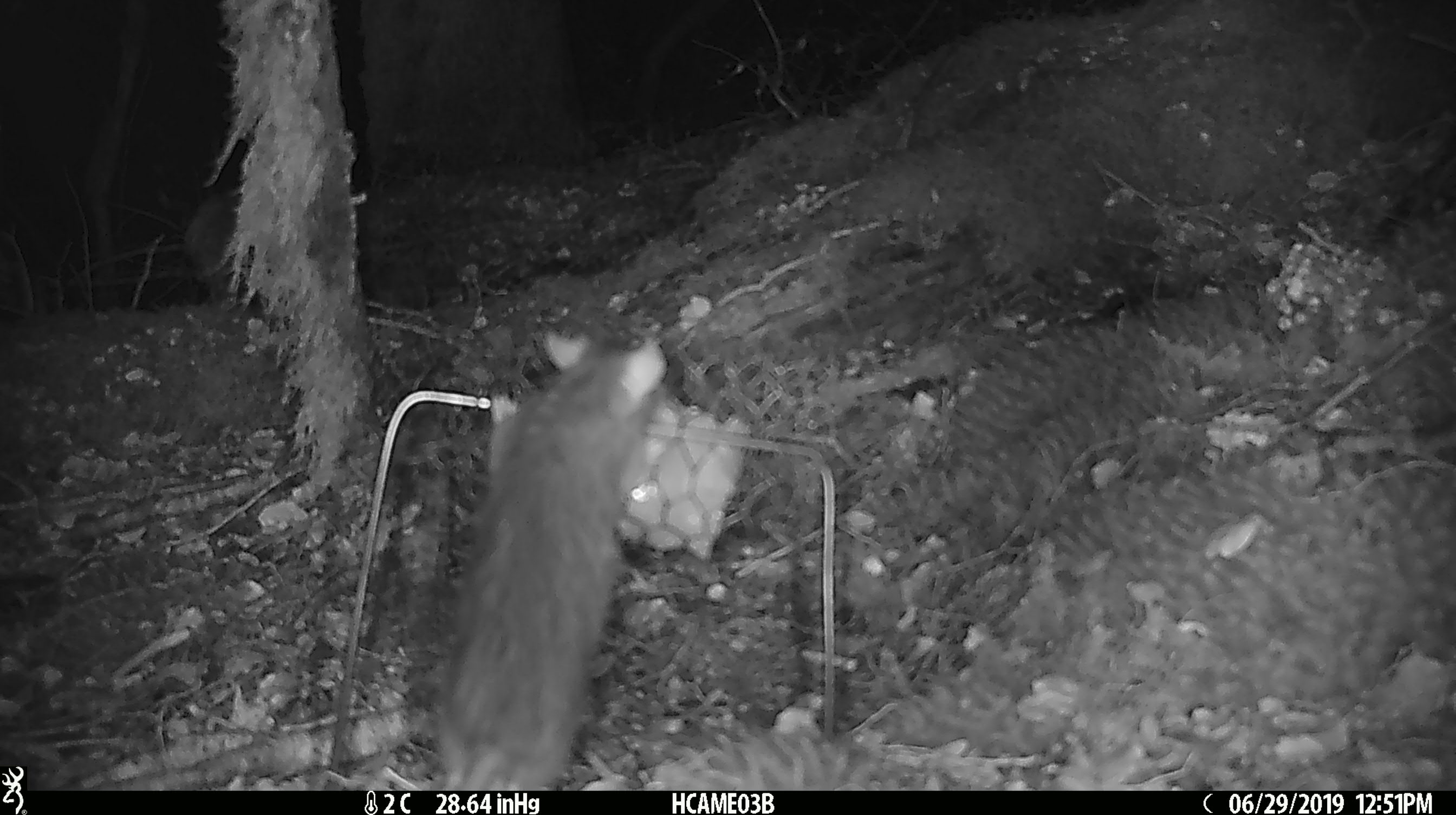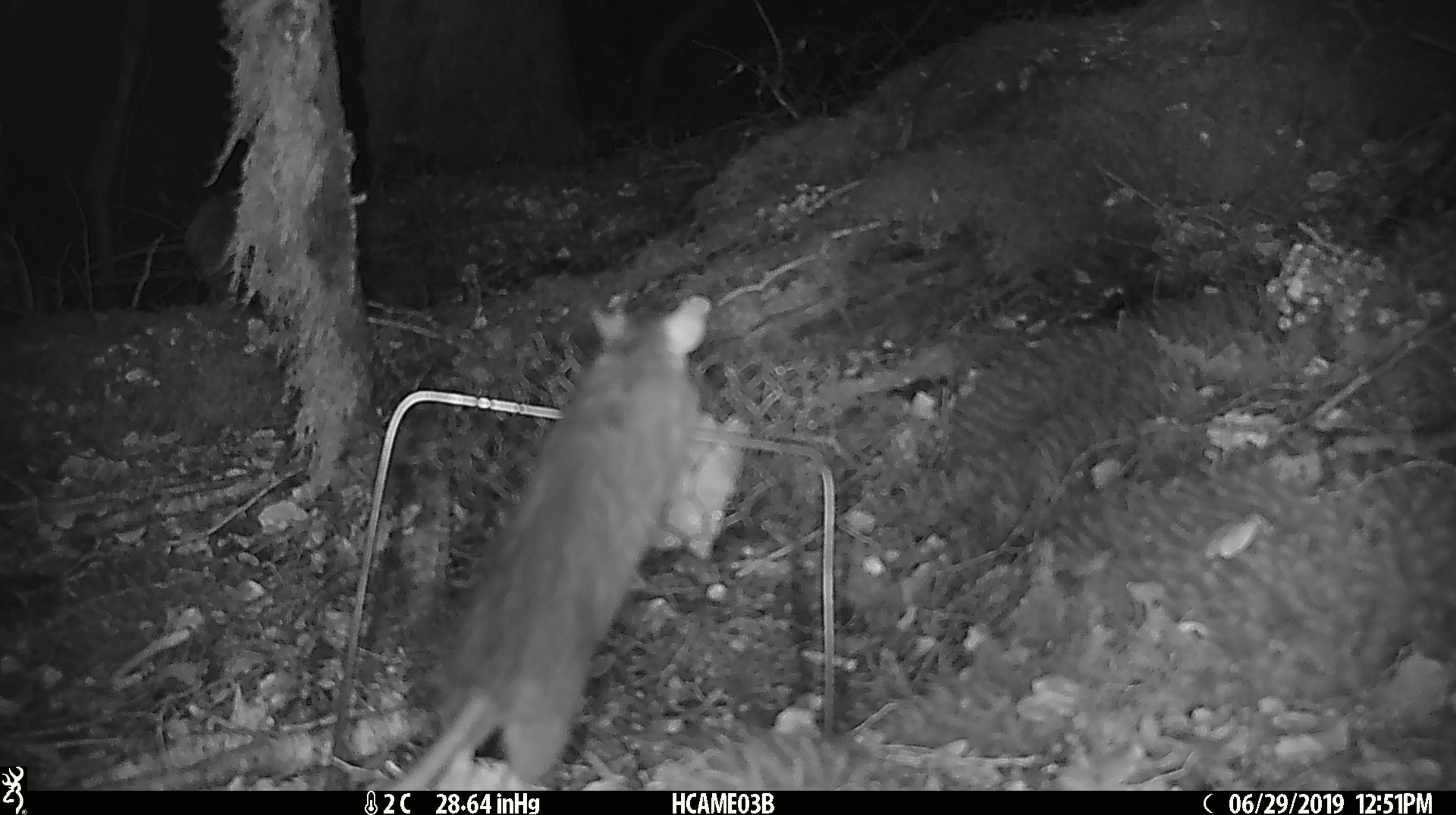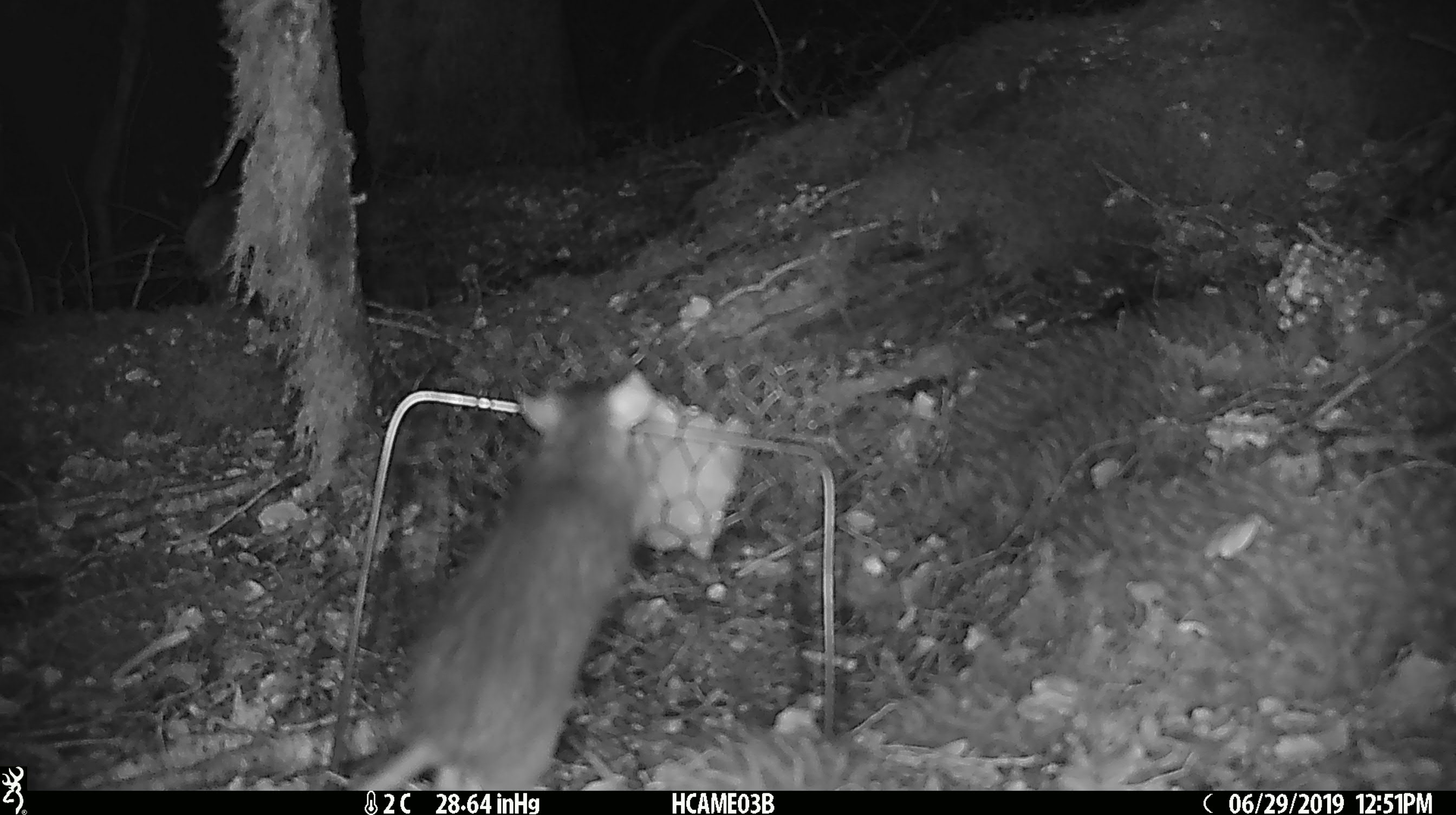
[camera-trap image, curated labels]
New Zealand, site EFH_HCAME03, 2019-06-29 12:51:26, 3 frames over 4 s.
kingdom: Animalia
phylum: Chordata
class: Mammalia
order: Rodentia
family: Muridae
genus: Rattus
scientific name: Rattus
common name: rat